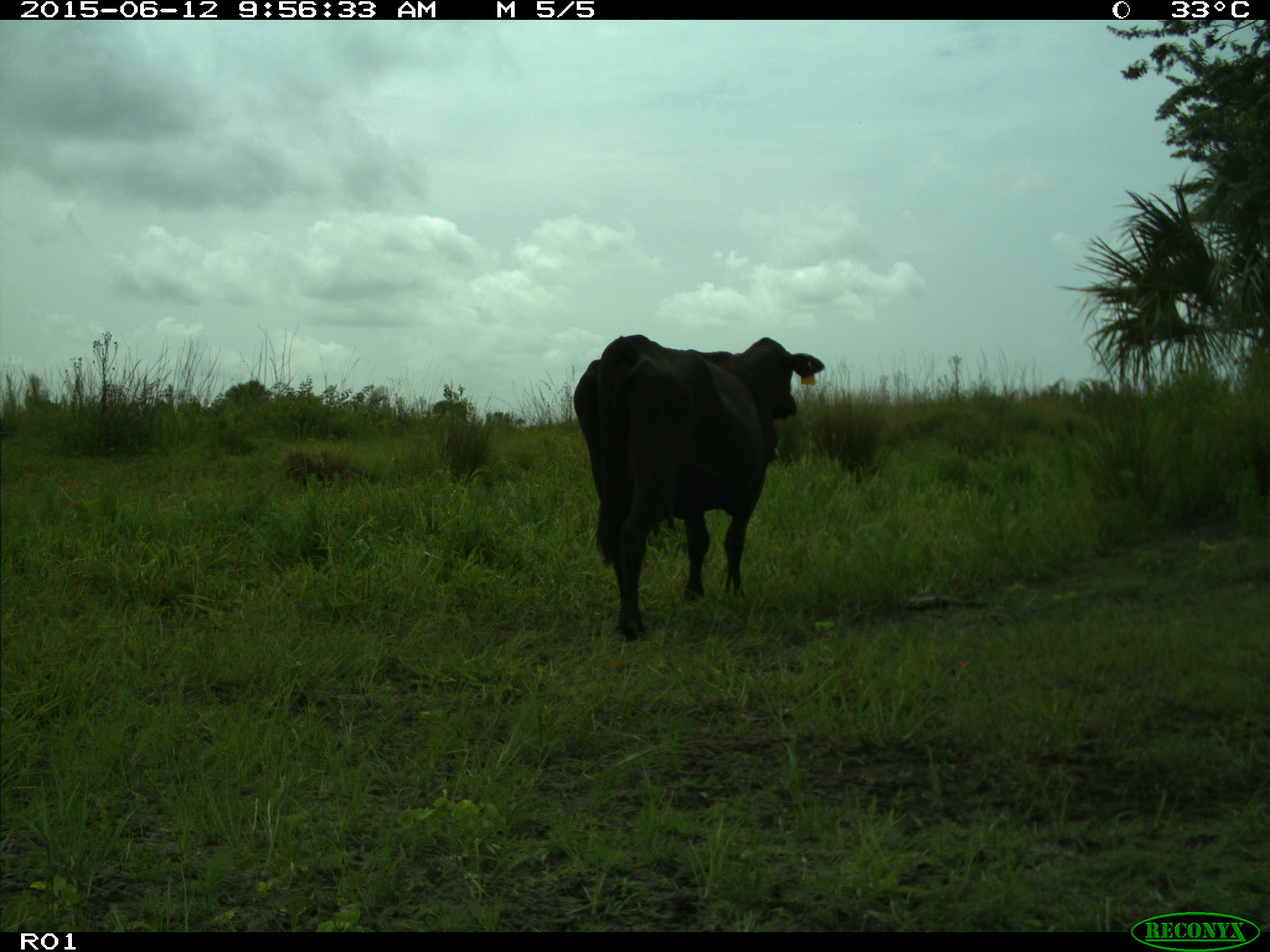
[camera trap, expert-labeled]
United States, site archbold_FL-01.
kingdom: Animalia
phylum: Chordata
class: Mammalia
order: Artiodactyla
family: Bovidae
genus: Bos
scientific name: Bos taurus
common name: domestic cow